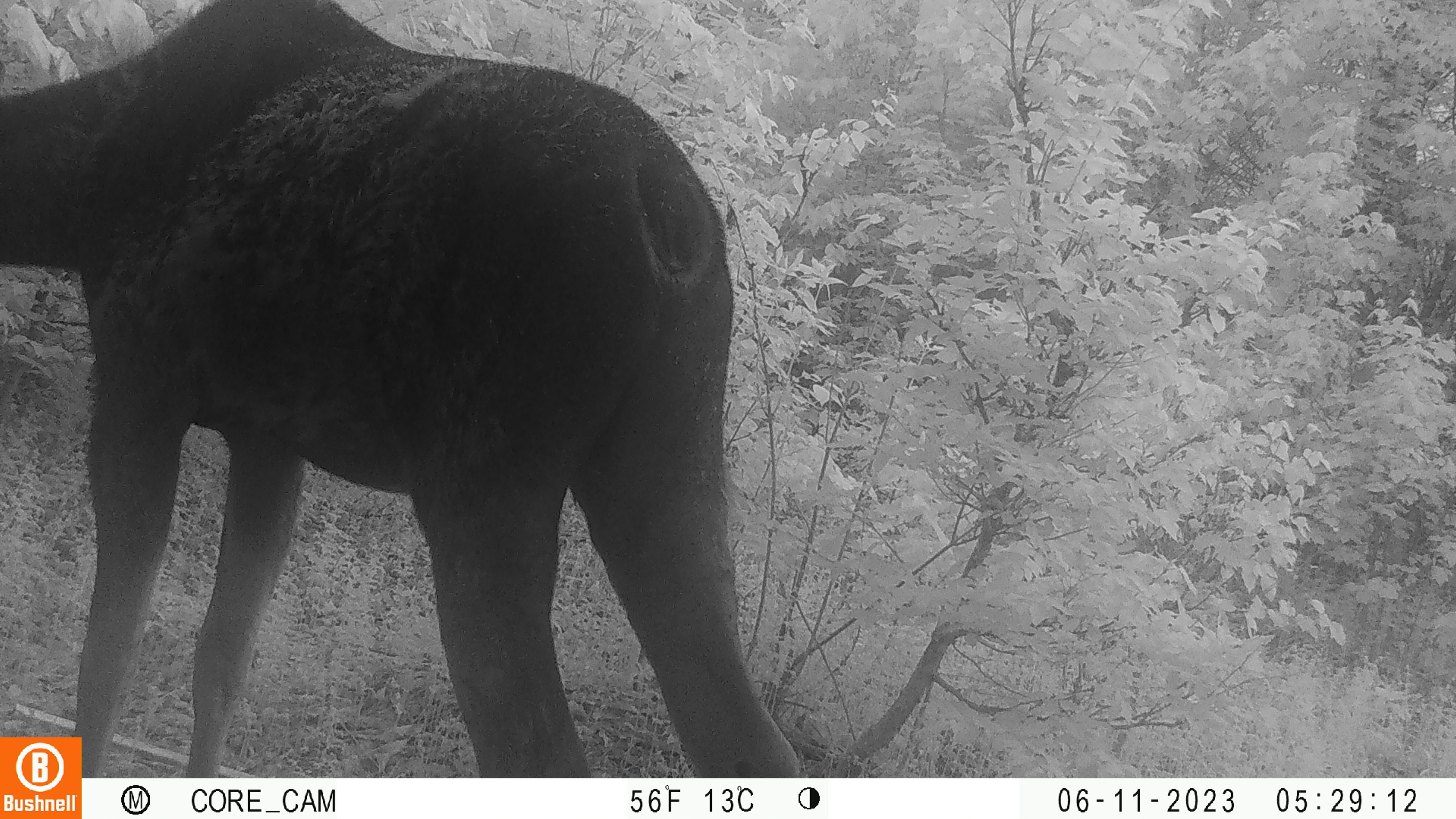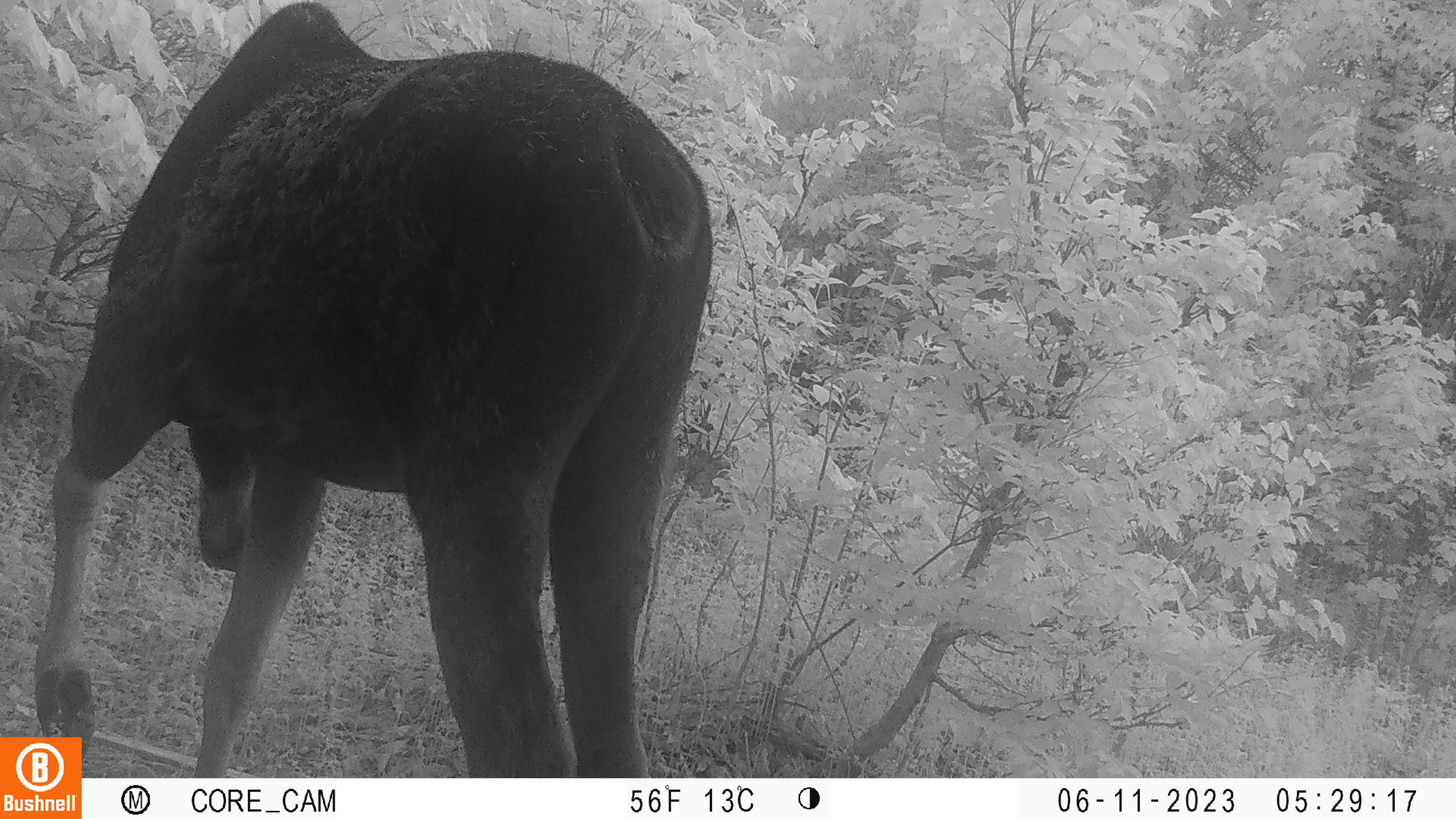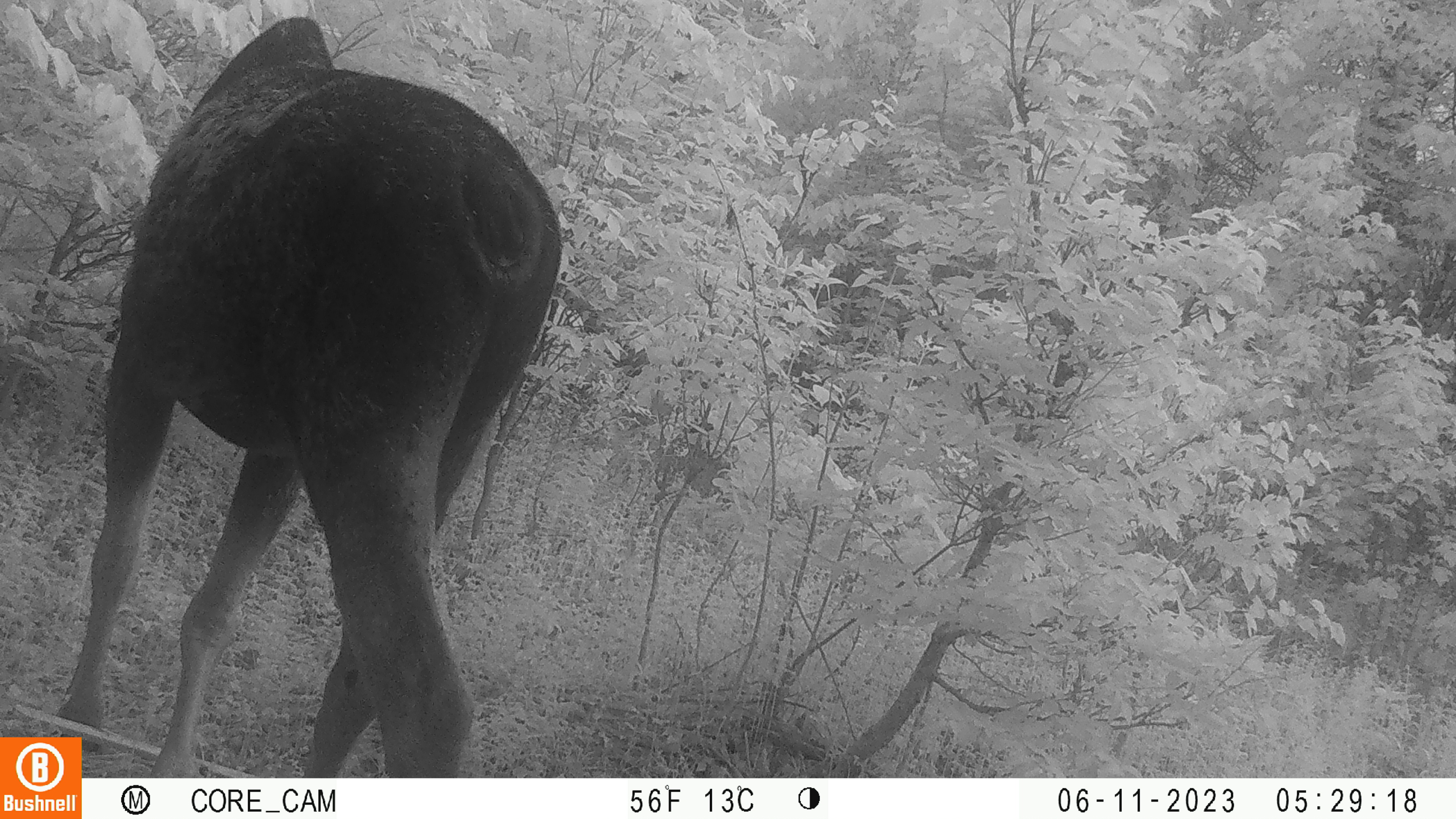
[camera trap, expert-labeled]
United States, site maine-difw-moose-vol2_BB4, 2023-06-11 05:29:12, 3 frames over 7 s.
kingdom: Animalia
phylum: Chordata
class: Mammalia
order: Artiodactyla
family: Cervidae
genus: Alces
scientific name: Alces alces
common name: moose